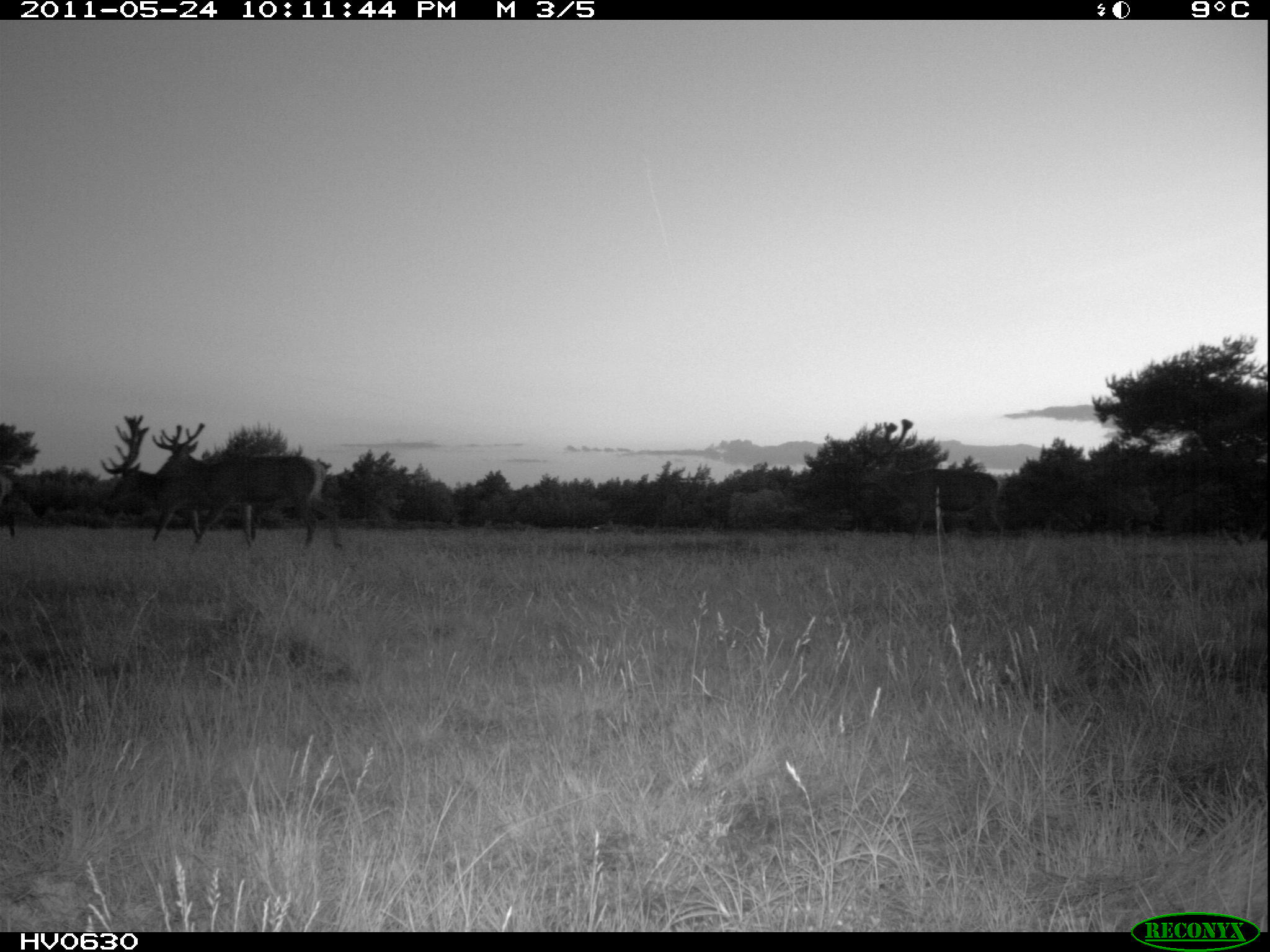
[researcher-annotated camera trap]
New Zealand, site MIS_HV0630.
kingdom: Animalia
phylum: Chordata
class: Mammalia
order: Artiodactyla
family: Cervidae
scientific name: Cervidae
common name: deer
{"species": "deer (Cervidae)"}